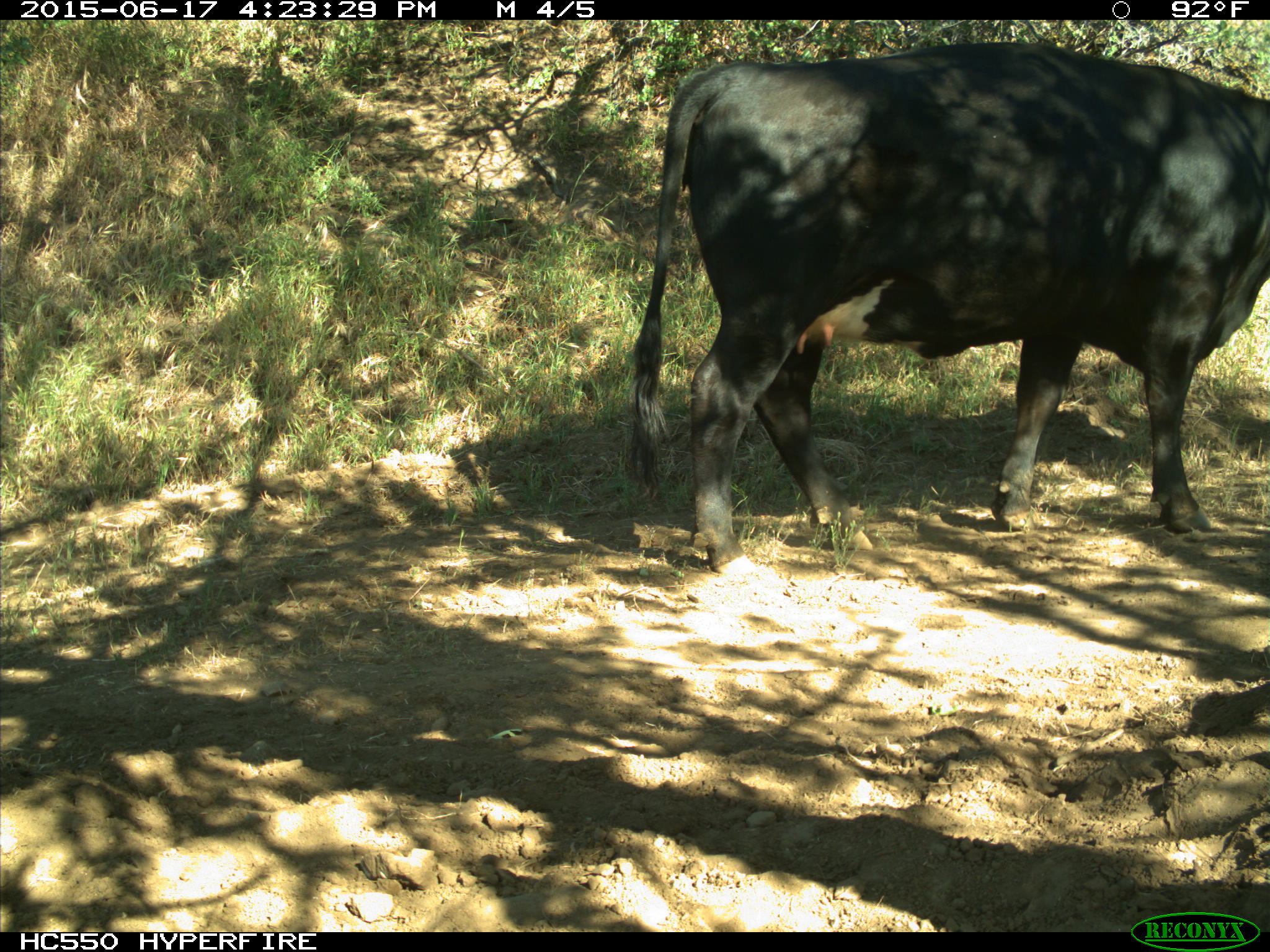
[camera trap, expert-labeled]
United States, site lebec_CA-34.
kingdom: Animalia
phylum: Chordata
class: Mammalia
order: Artiodactyla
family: Bovidae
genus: Bos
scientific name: Bos taurus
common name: domestic cow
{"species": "Bos taurus (domestic cow)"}